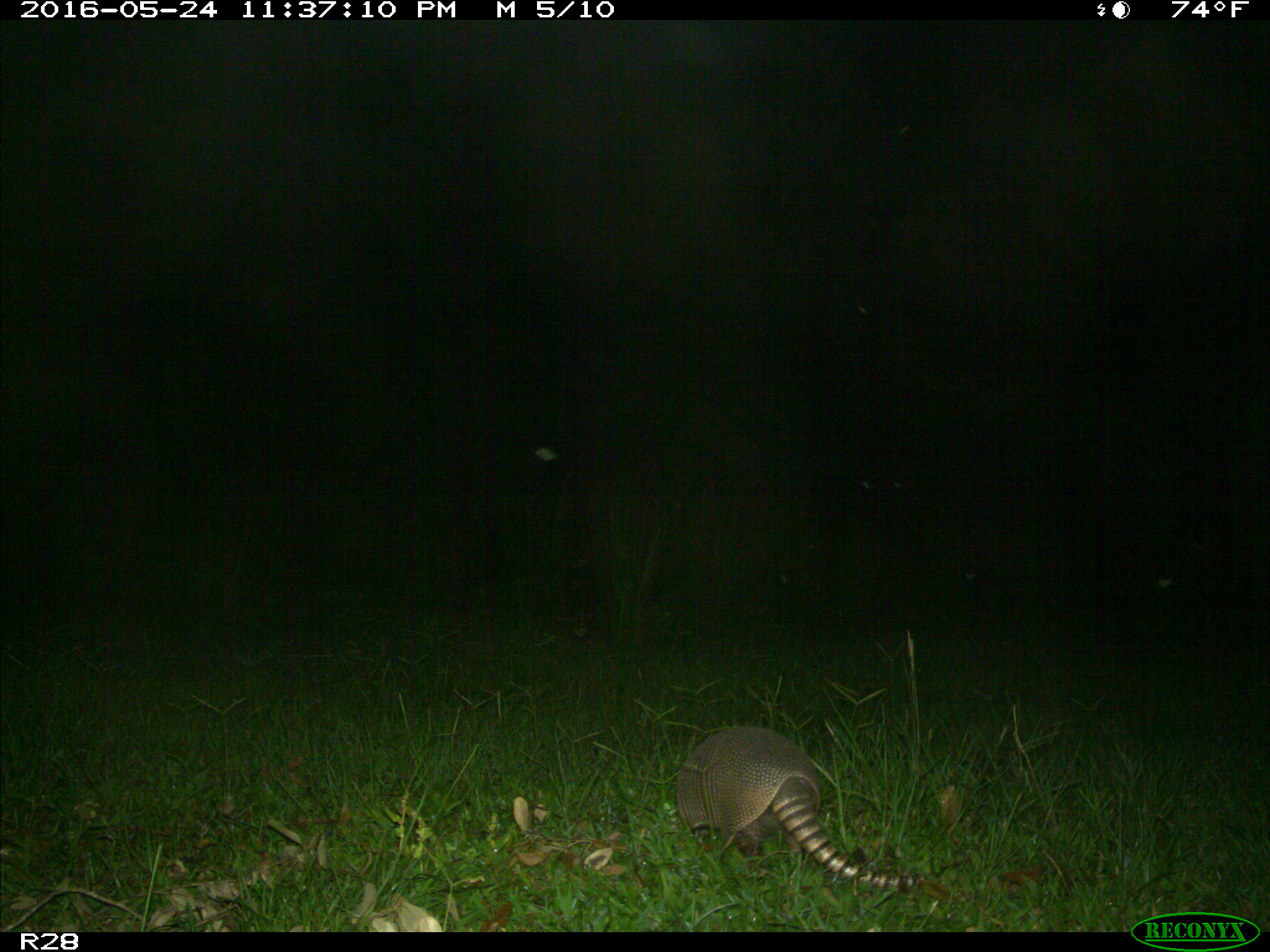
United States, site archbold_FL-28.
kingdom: Animalia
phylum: Chordata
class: Mammalia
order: Cingulata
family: Dasypodidae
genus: Dasypus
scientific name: Dasypus novemcinctus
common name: nine-banded armadillo